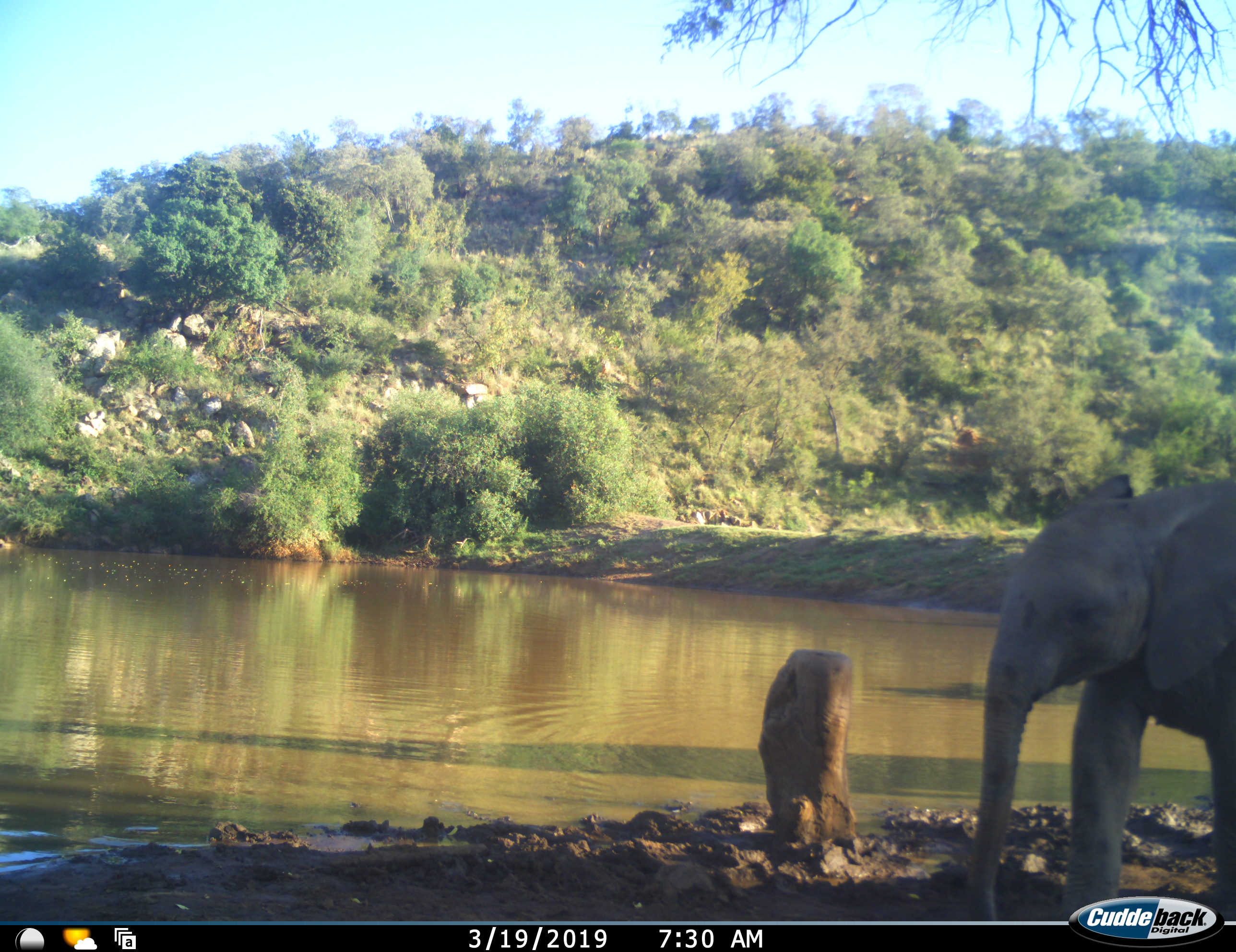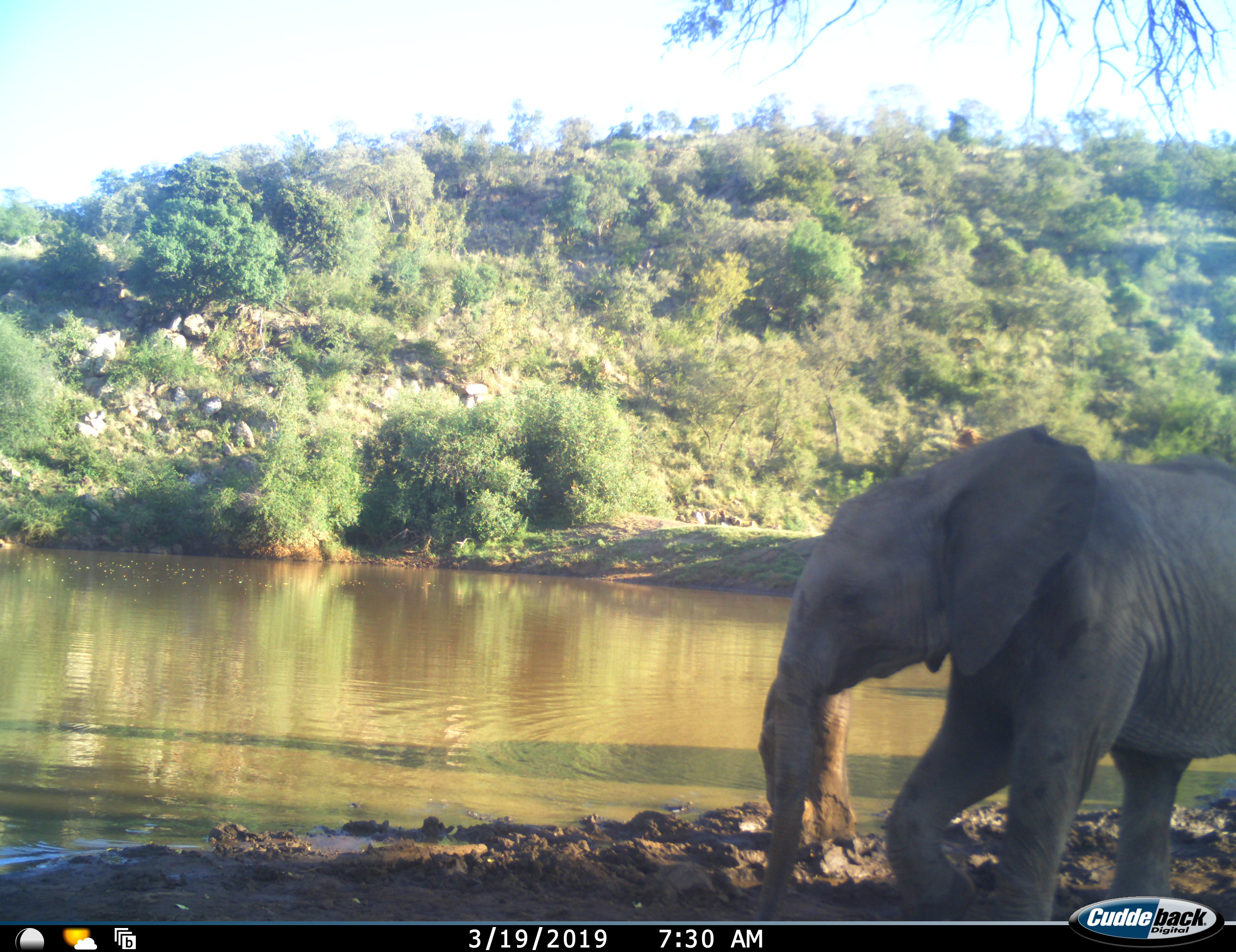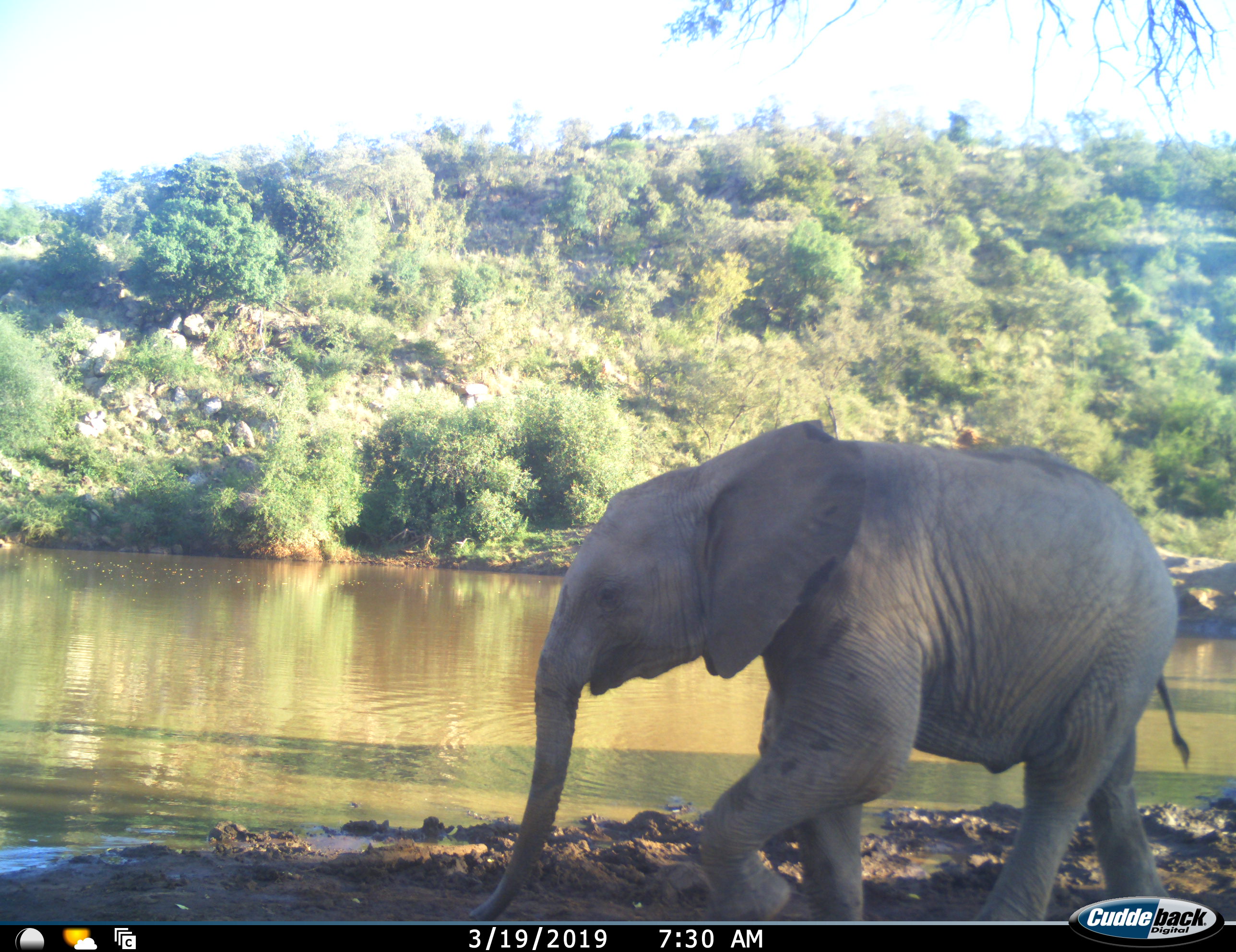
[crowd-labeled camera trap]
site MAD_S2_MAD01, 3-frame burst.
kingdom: Animalia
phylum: Chordata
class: Mammalia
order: Proboscidea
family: Elephantidae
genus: Loxodonta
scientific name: Loxodonta africana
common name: african bush elephant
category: elephant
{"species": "elephant (african bush elephant) (Loxodonta africana)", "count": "1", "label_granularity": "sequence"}